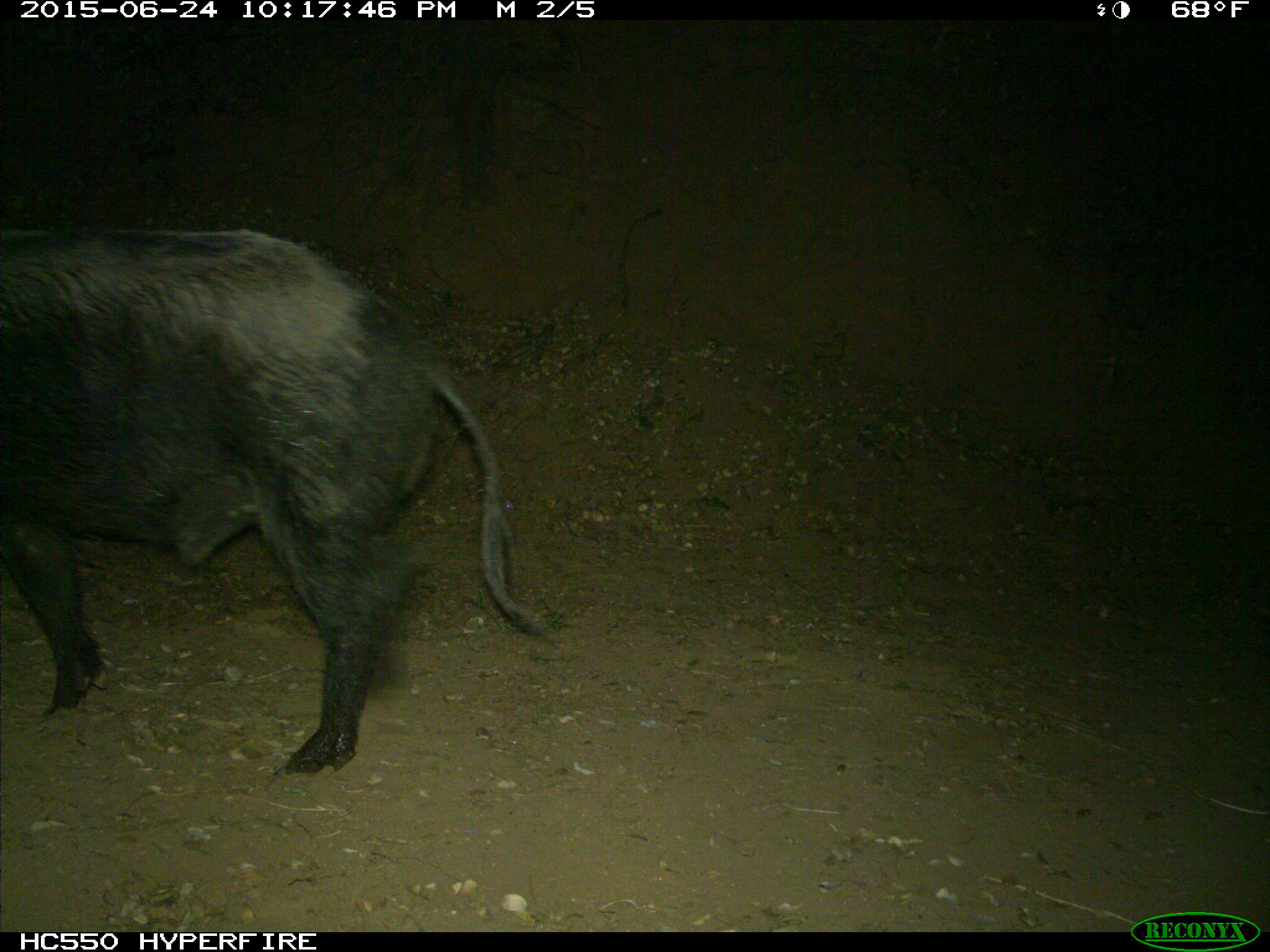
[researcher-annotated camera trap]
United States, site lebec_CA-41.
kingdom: Animalia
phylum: Chordata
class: Mammalia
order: Artiodactyla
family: Suidae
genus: Sus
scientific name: Sus scrofa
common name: wild boar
Sus scrofa (wild boar).